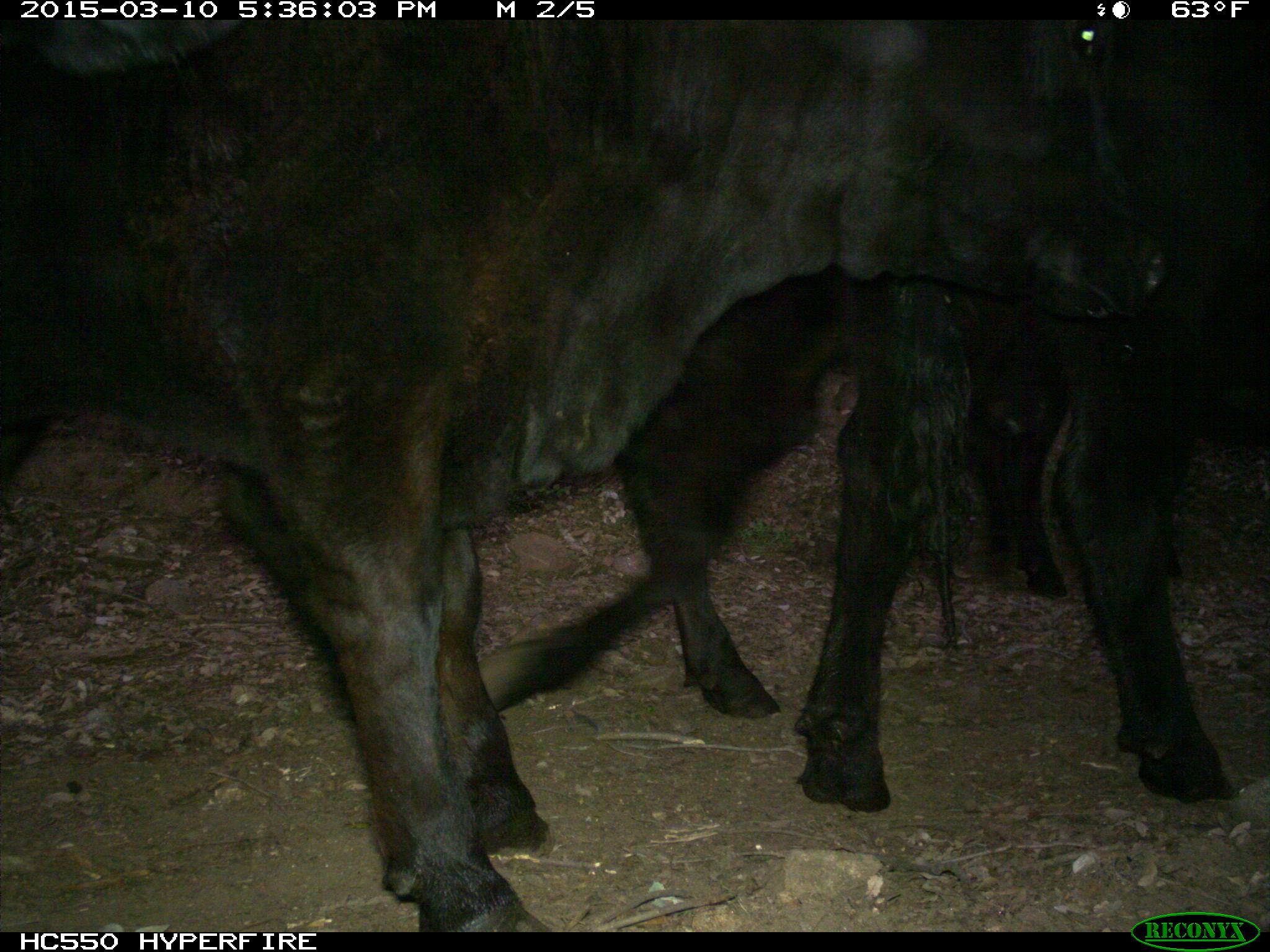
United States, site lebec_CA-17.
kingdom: Animalia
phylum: Chordata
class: Mammalia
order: Artiodactyla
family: Bovidae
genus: Bos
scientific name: Bos taurus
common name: domestic cow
Bos taurus (domestic cow).